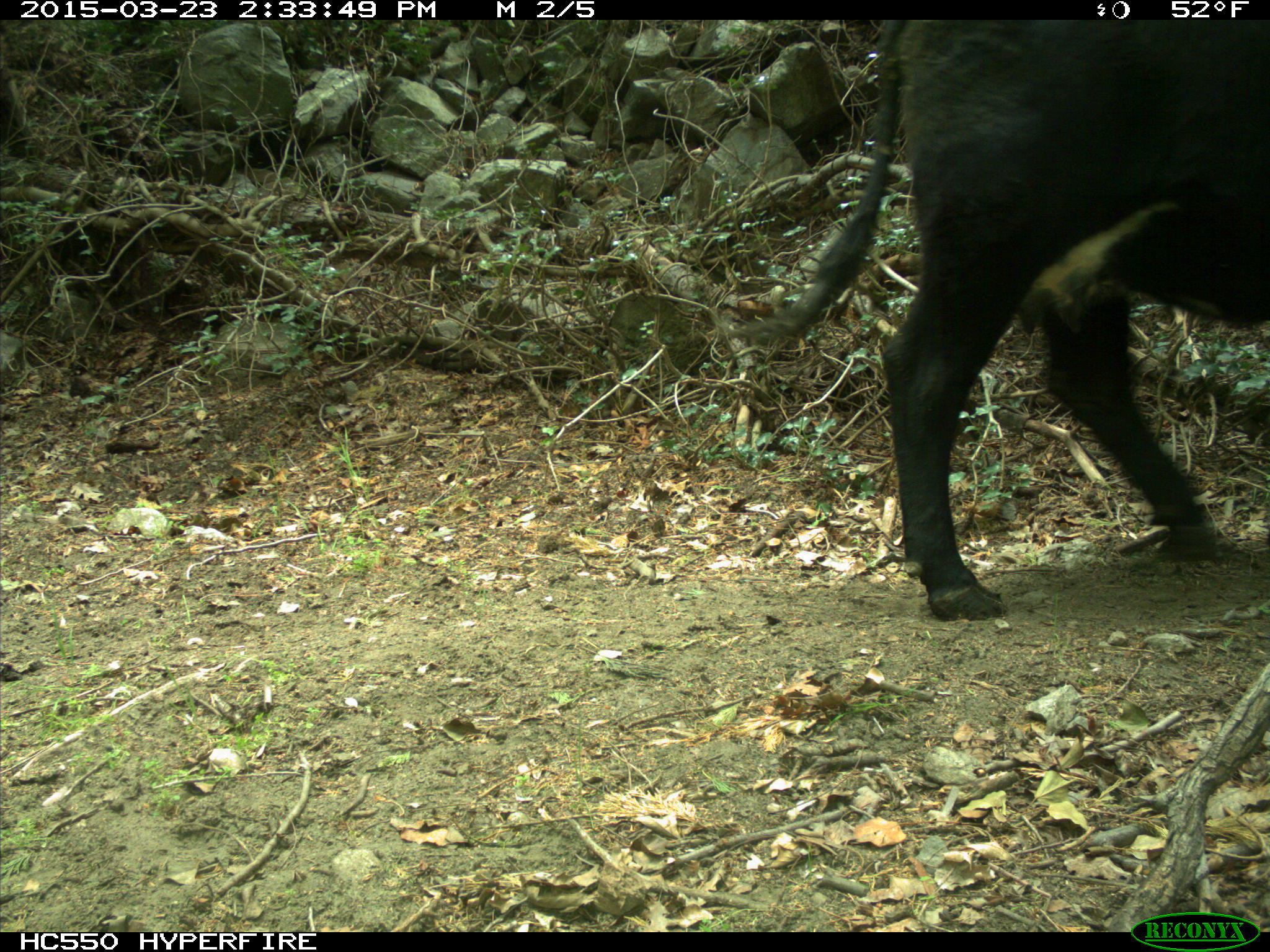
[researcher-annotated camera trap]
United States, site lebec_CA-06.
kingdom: Animalia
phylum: Chordata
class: Mammalia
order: Artiodactyla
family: Bovidae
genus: Bos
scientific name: Bos taurus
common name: domestic cow